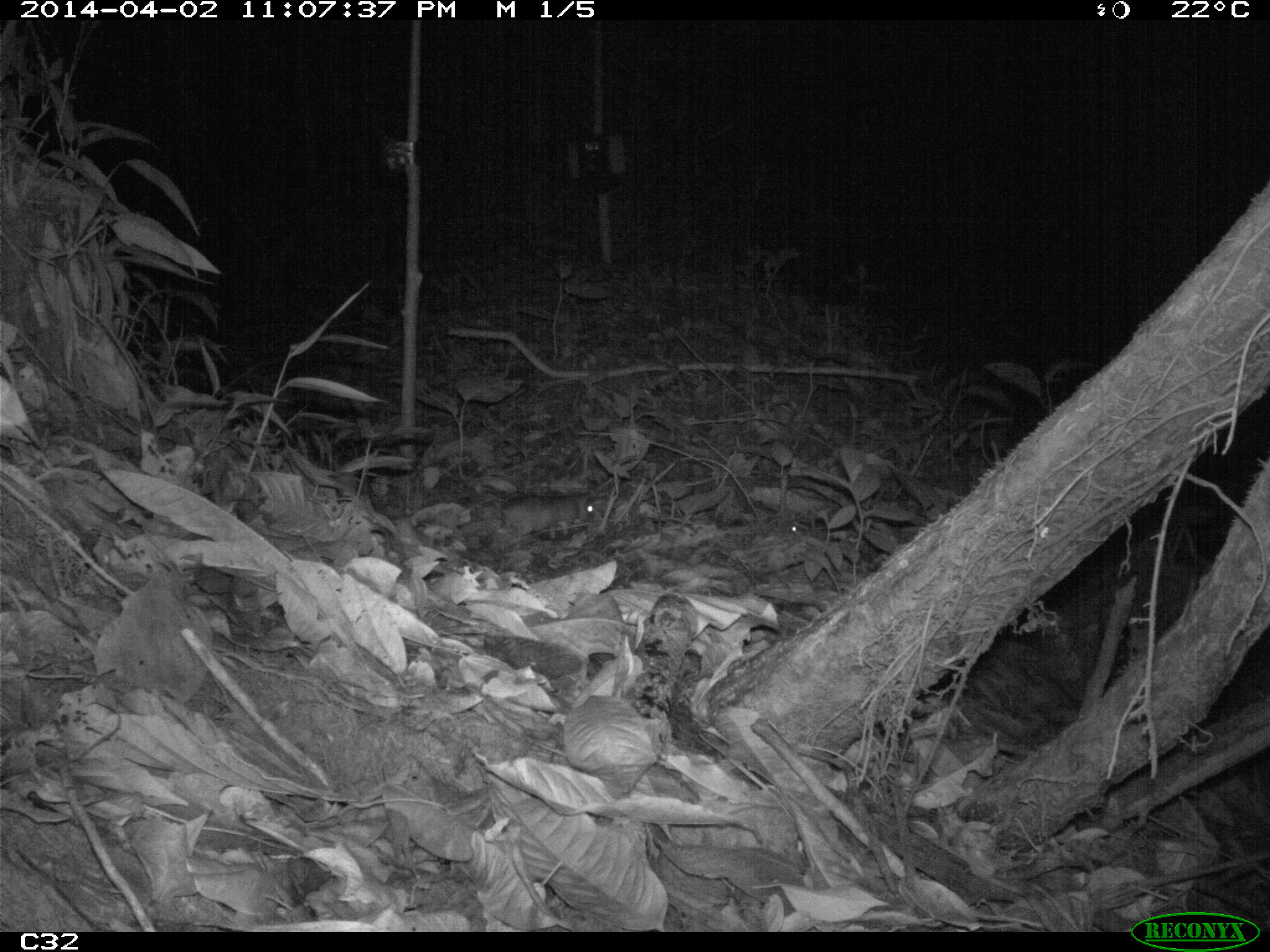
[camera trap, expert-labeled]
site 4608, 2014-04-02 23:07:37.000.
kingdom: Animalia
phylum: Chordata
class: Mammalia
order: Didelphimorphia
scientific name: Didelphimorphia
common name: opossum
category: unknown opossum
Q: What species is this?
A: Unknown opossum (opossum) (Didelphimorphia).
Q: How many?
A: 1.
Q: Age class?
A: Adult.